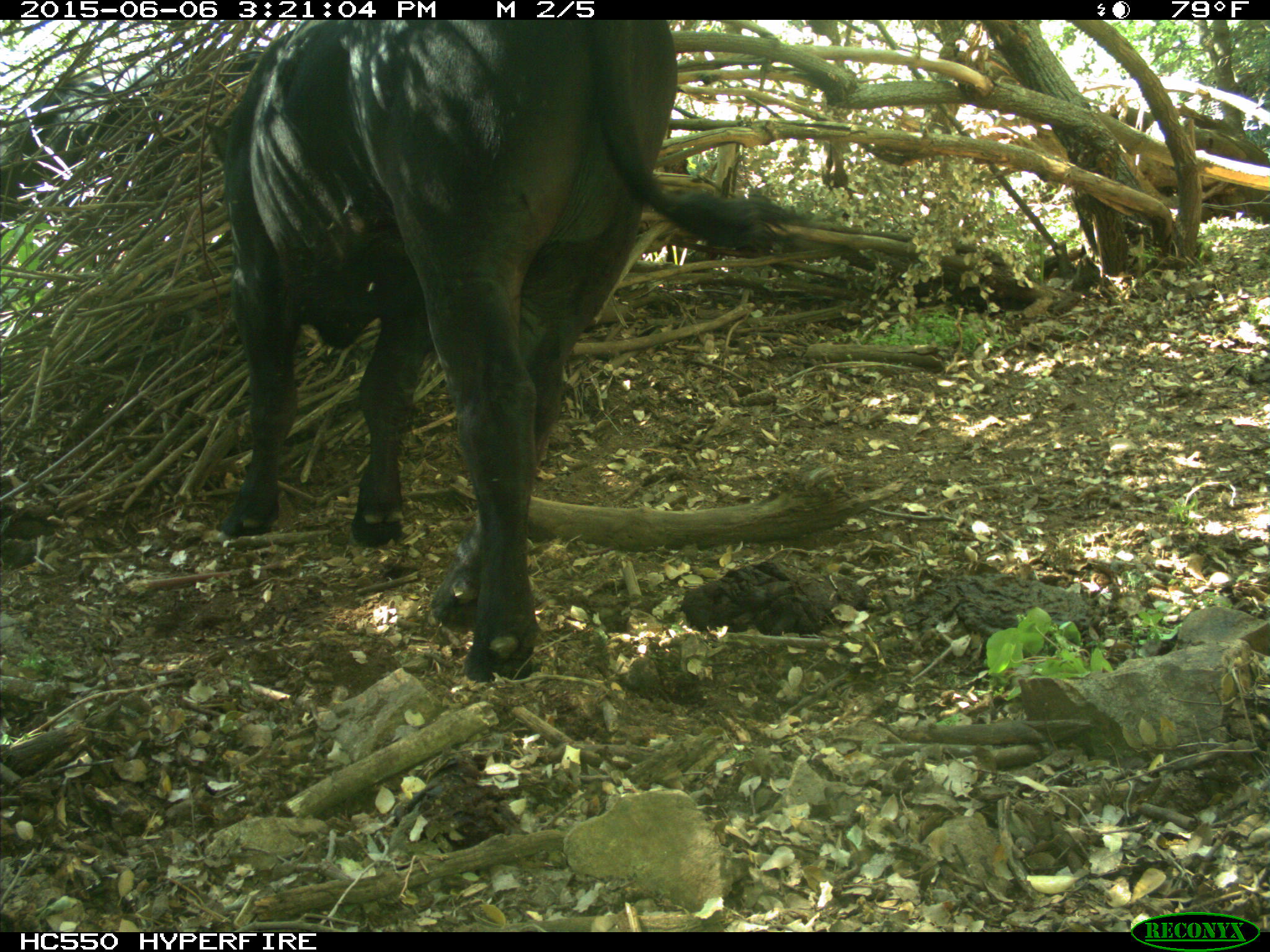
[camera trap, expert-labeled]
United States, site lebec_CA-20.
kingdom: Animalia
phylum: Chordata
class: Mammalia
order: Artiodactyla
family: Bovidae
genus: Bos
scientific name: Bos taurus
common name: domestic cow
Bos taurus (domestic cow).